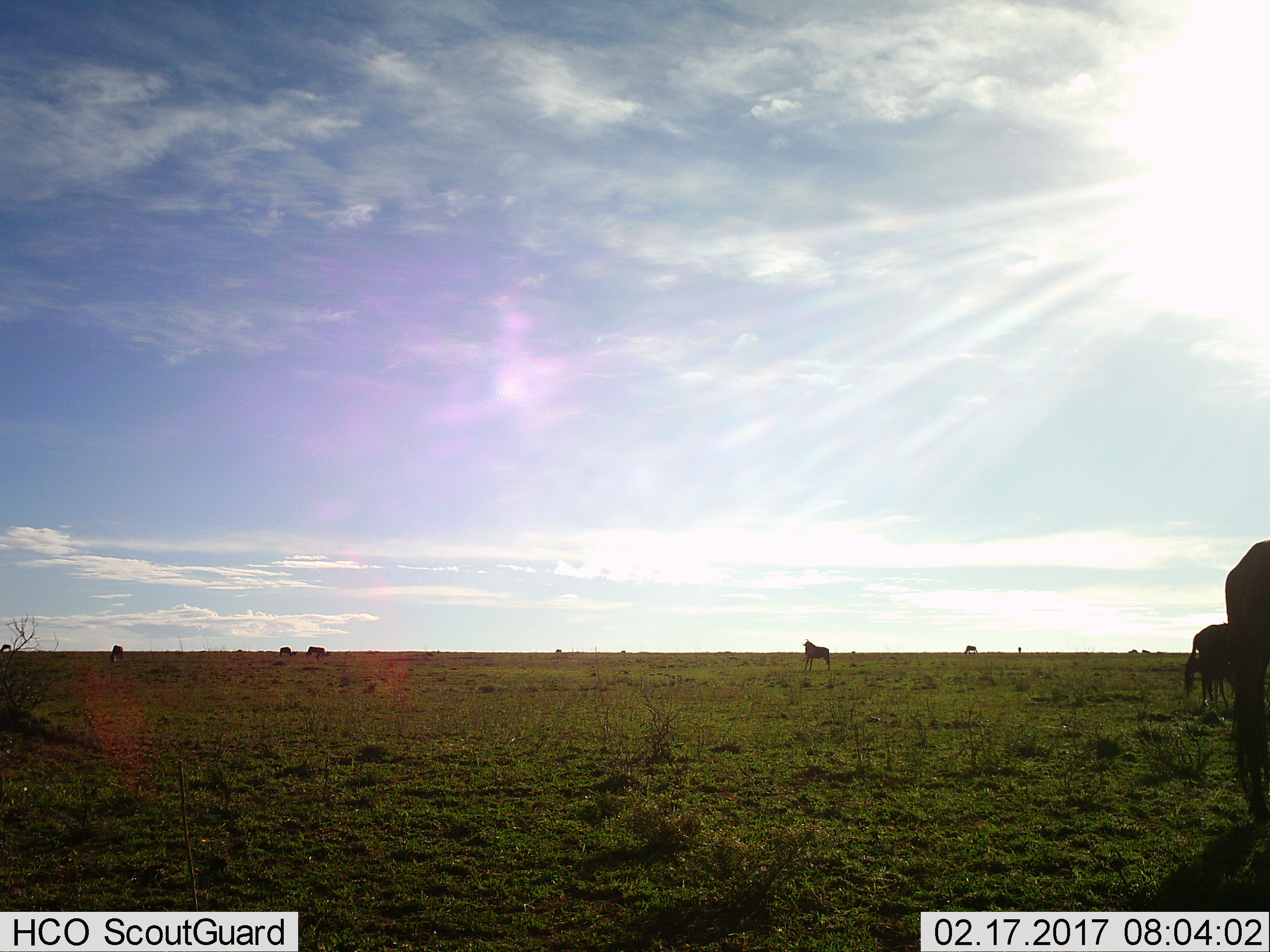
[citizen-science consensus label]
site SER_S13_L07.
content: unidentified animal